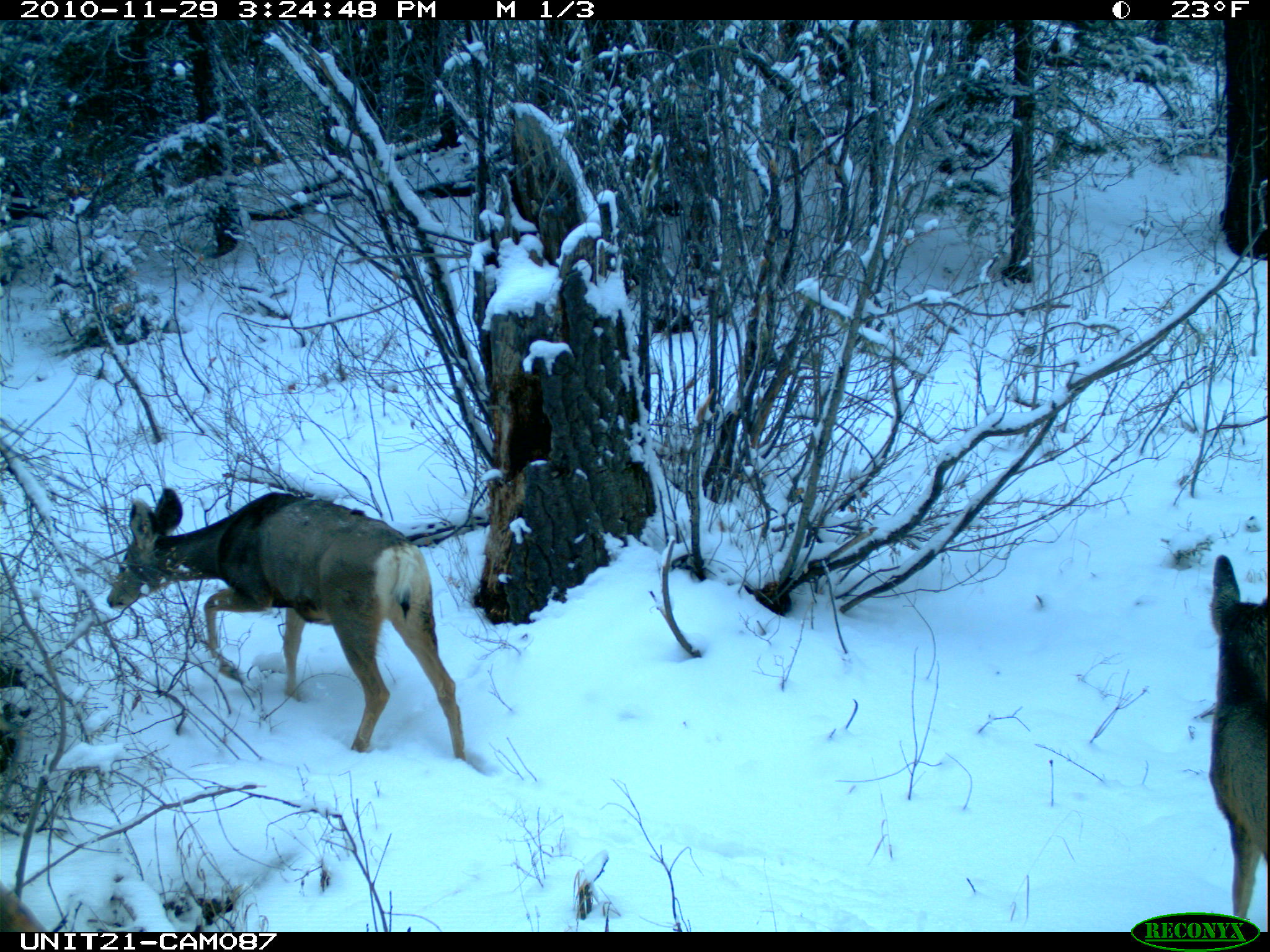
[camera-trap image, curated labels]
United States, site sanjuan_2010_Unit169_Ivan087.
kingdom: Animalia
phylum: Chordata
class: Mammalia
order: Artiodactyla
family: Cervidae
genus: Odocoileus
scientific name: Odocoileus hemionus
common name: mule deer